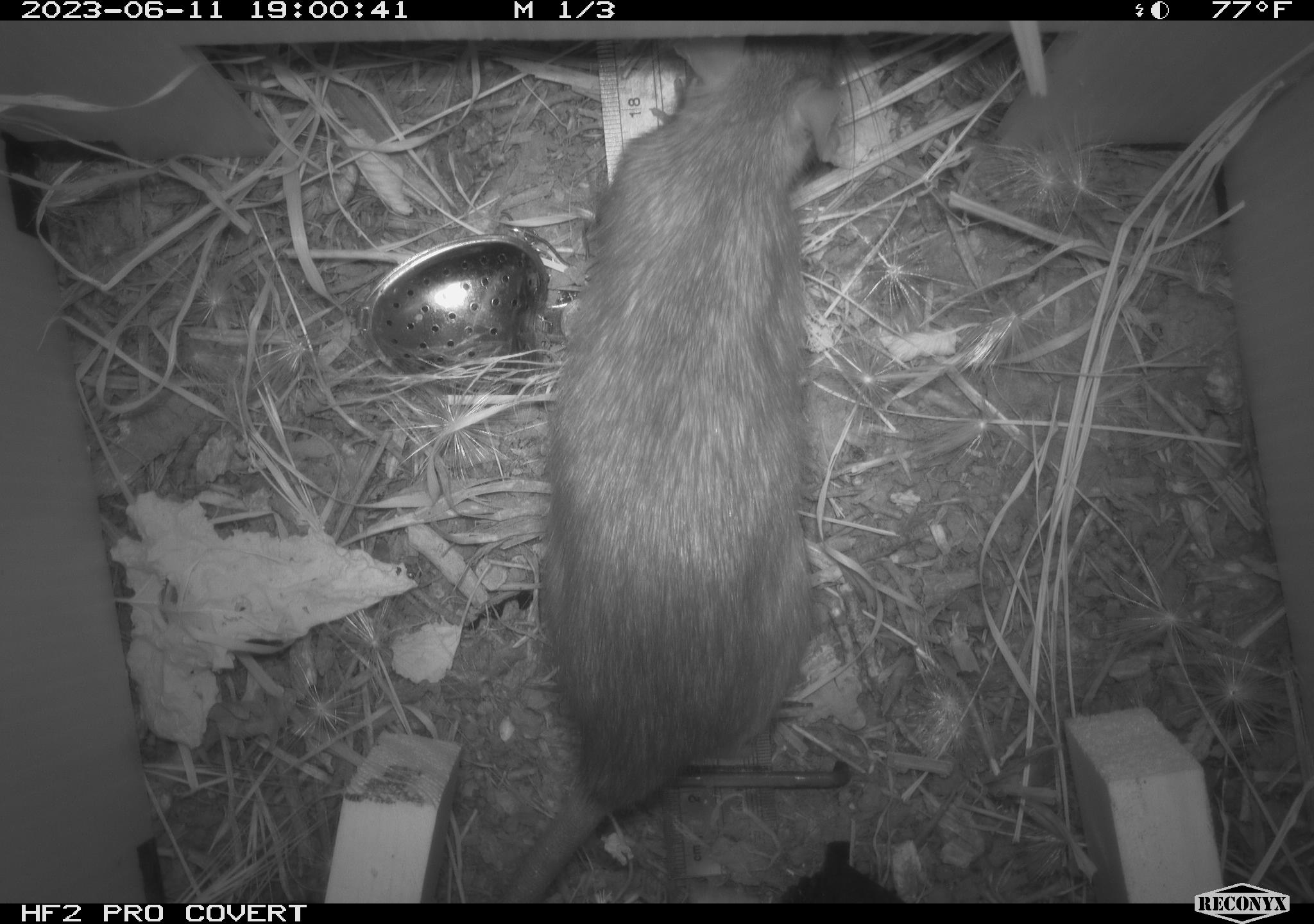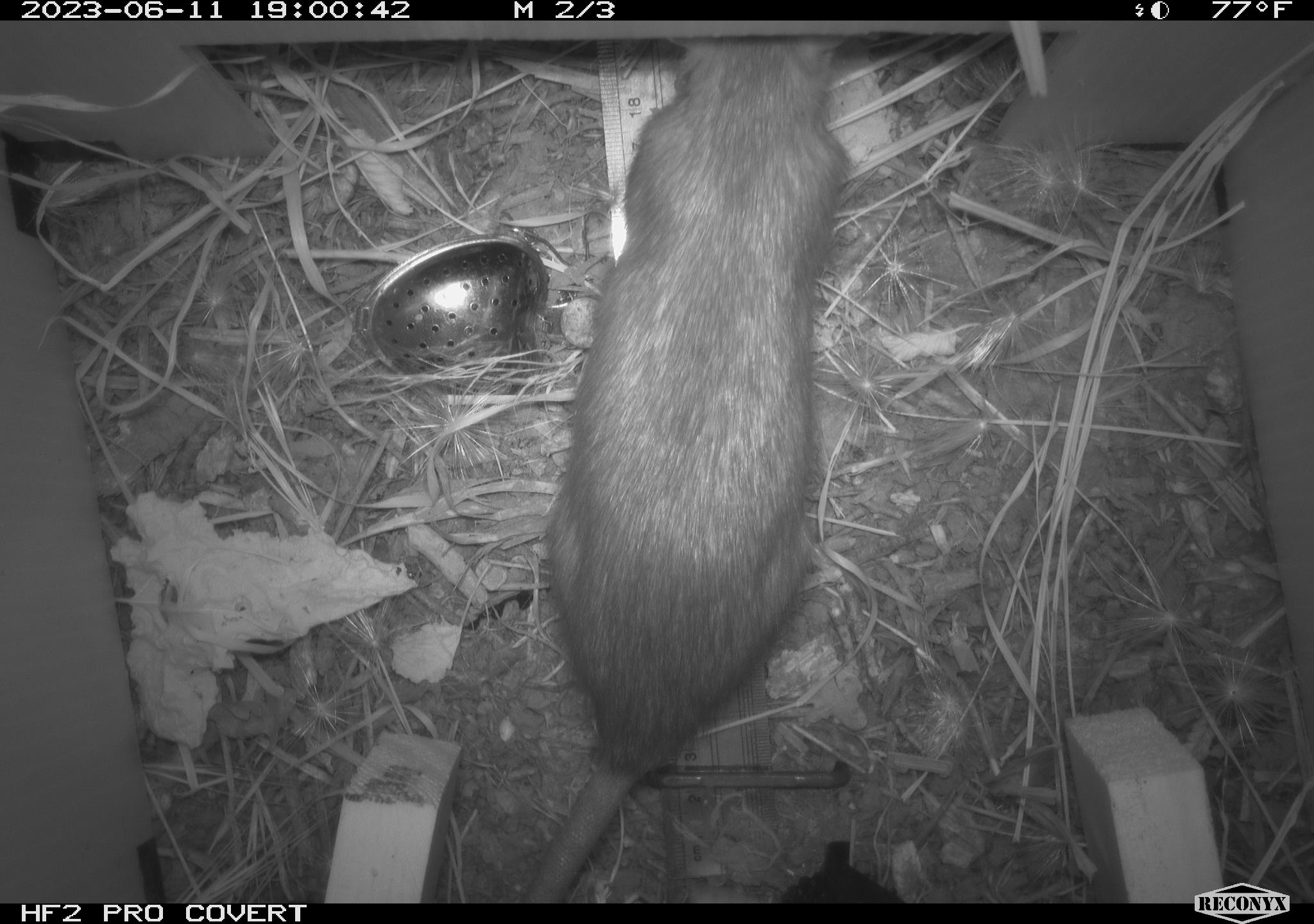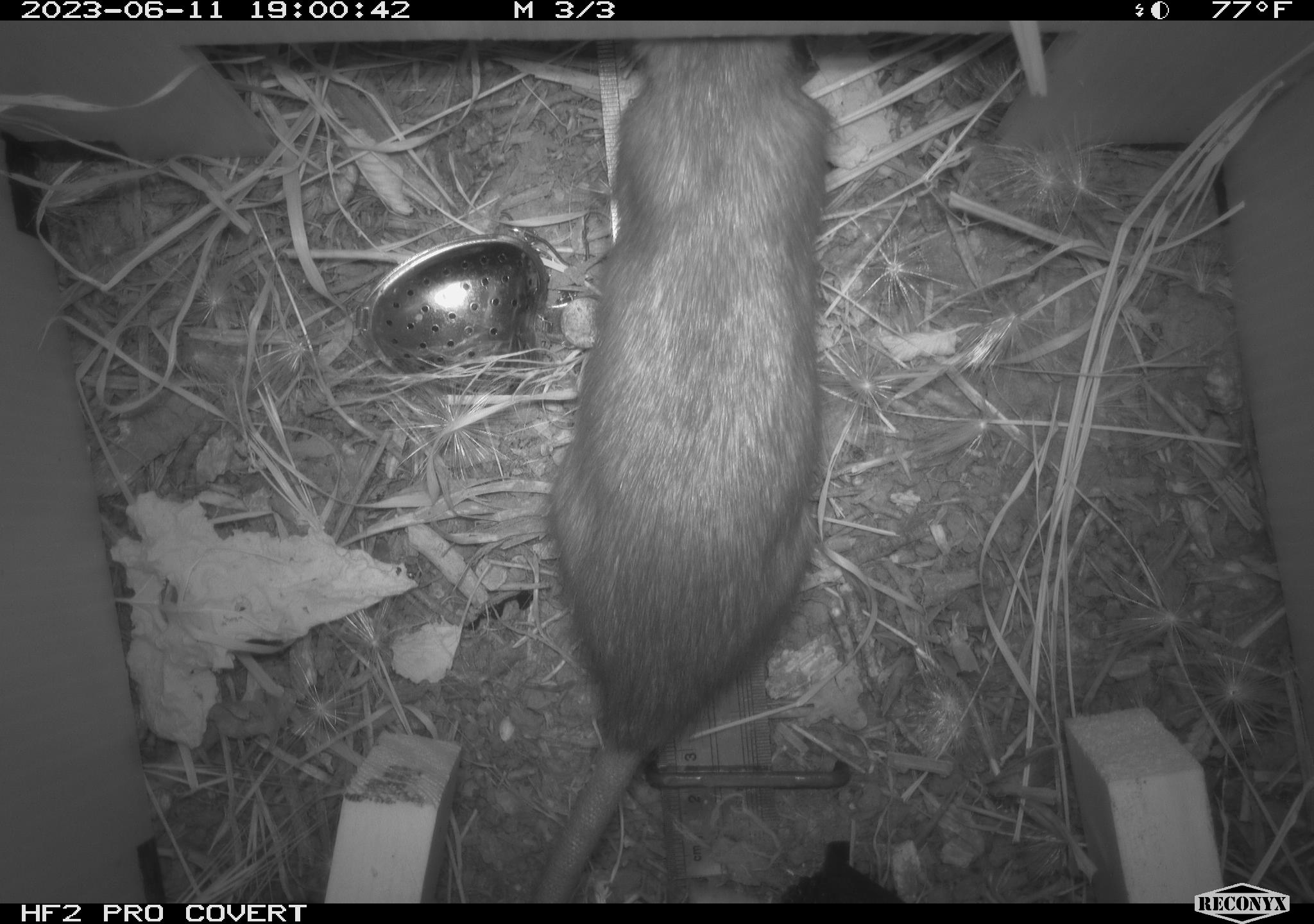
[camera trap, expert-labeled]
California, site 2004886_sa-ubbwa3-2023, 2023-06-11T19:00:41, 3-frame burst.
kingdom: Animalia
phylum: Chordata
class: Mammalia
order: Rodentia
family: Muridae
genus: Rattus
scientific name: Rattus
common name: rat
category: rattus species